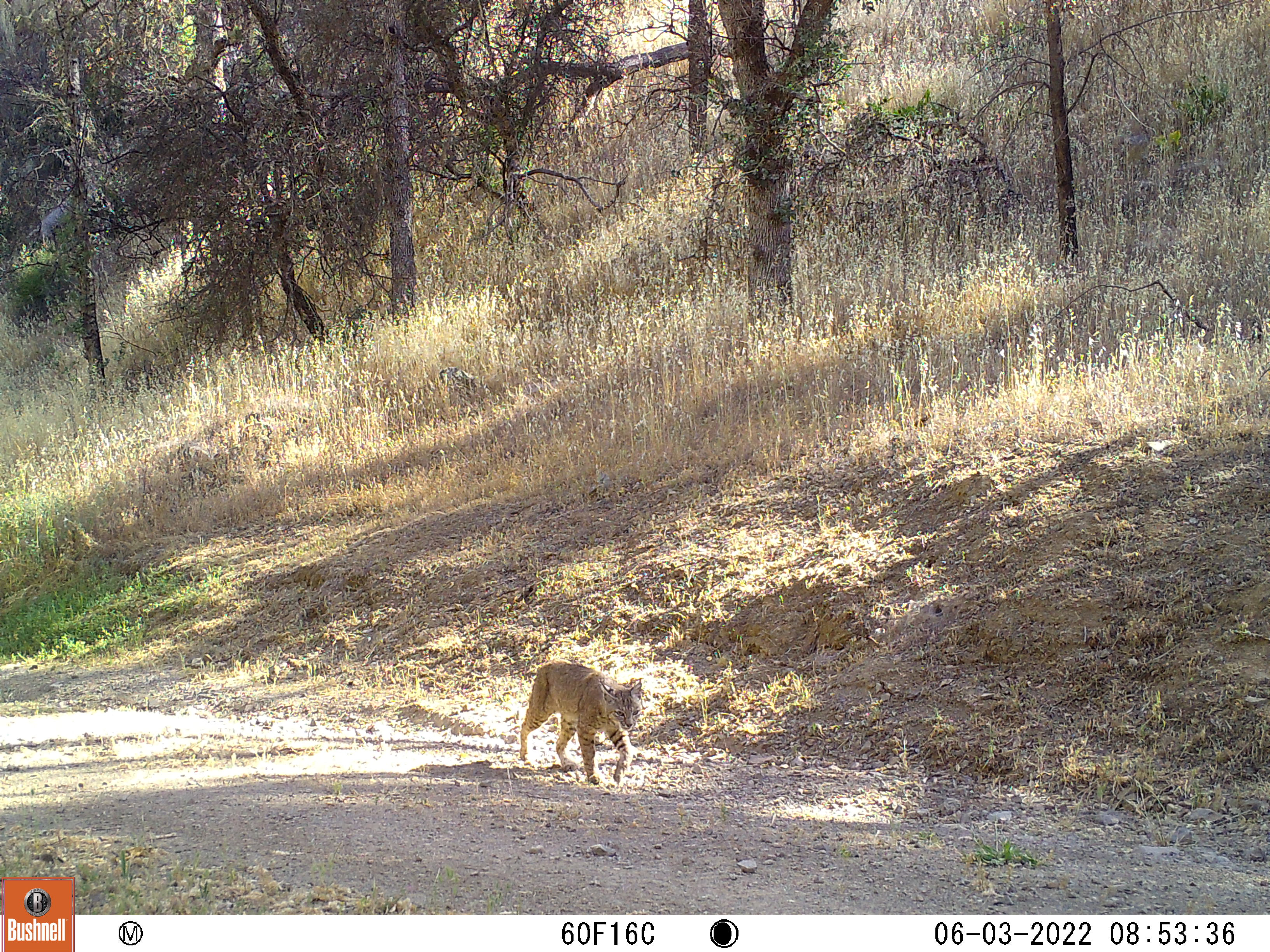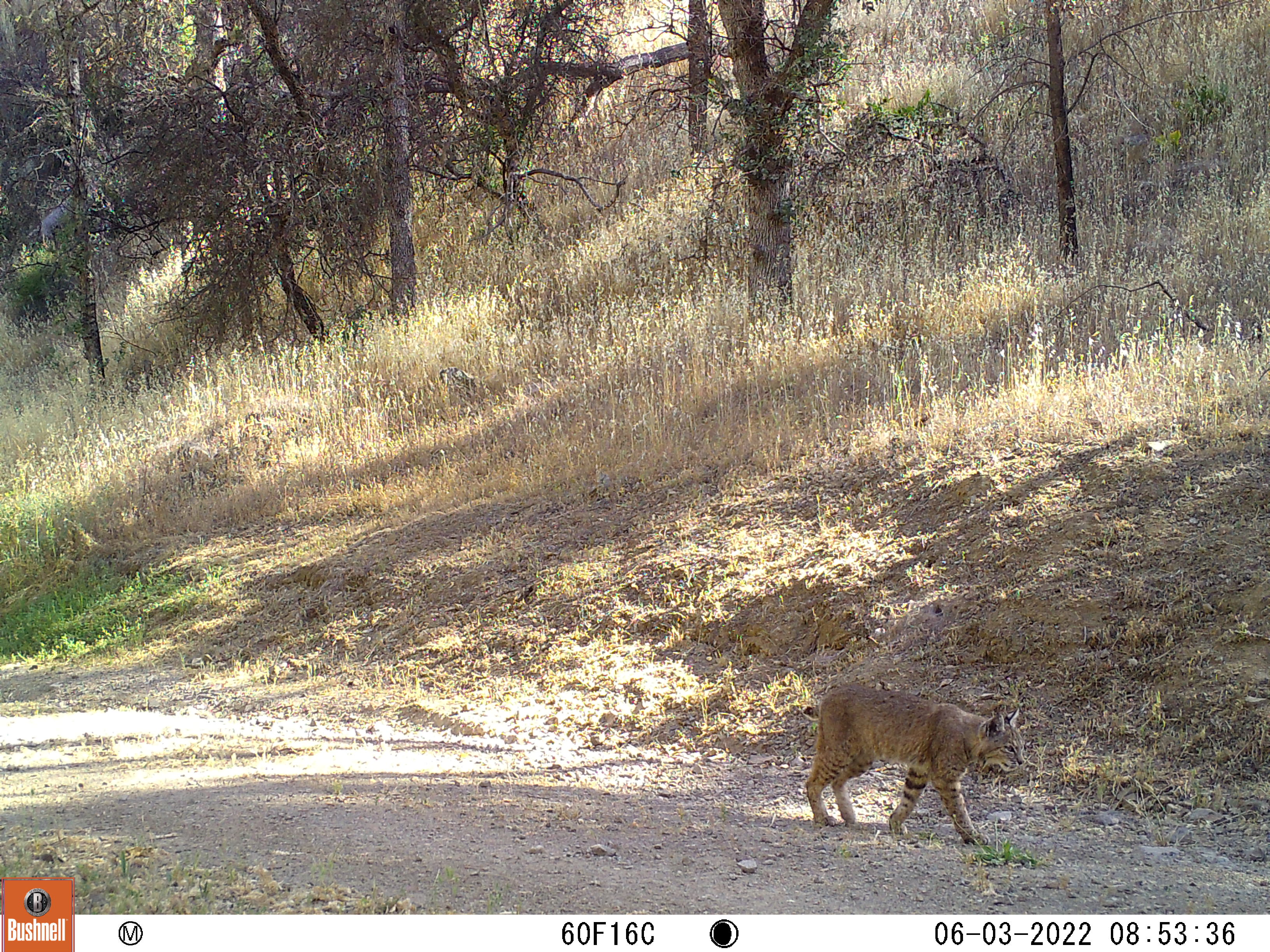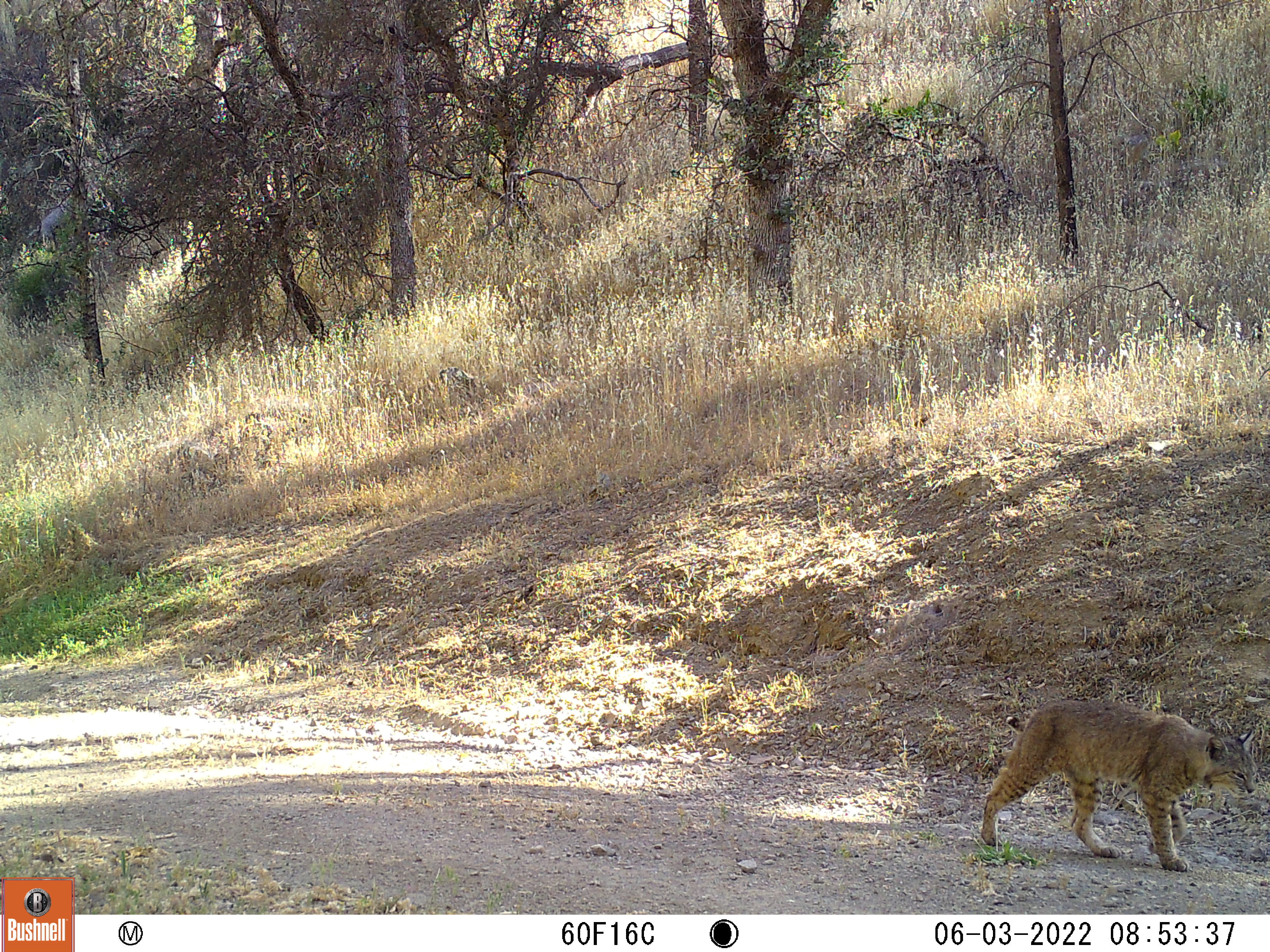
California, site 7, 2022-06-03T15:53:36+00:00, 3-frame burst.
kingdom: Animalia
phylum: Chordata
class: Mammalia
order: Carnivora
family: Felidae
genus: Lynx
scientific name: Lynx rufus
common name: bobcat